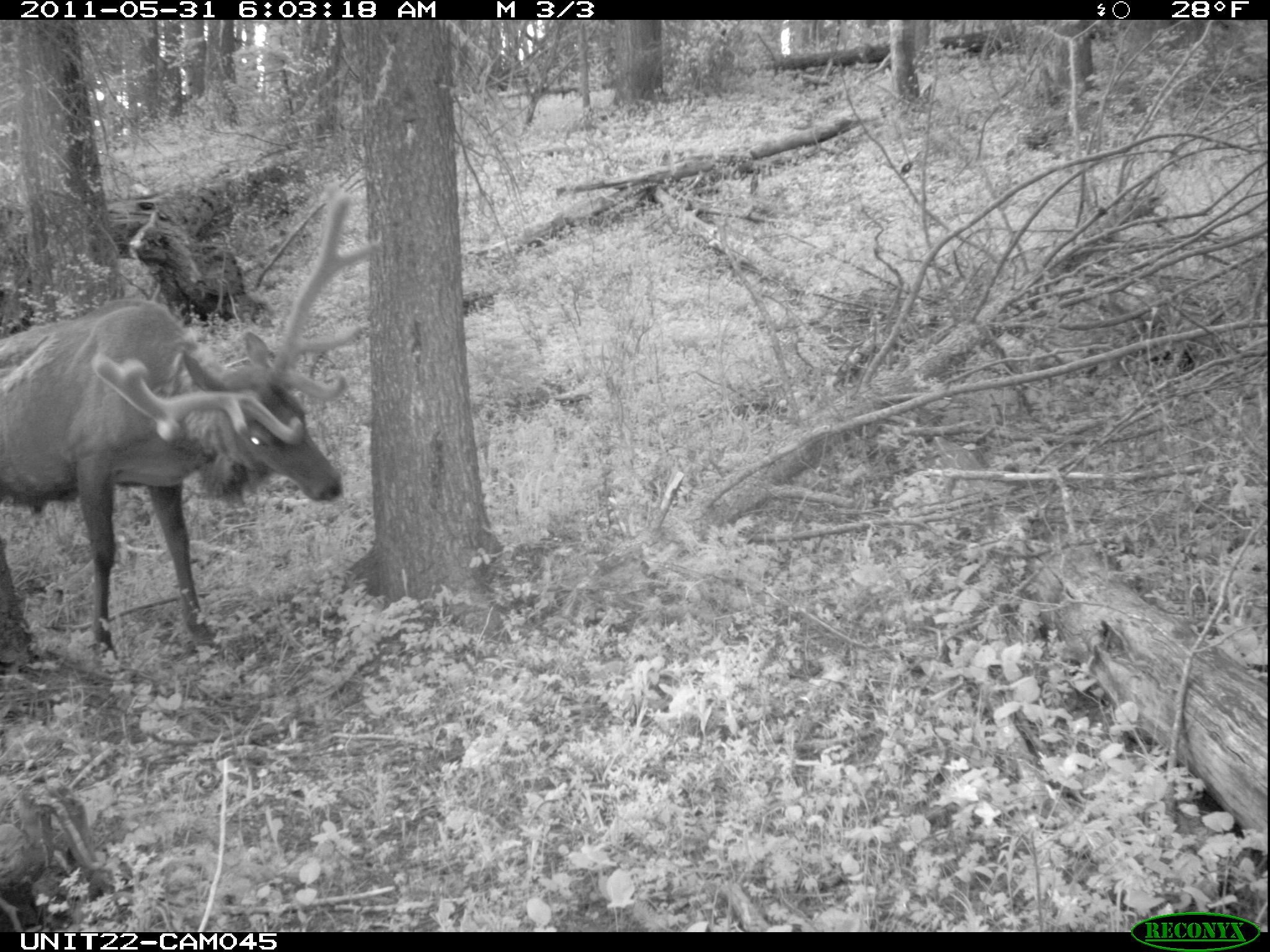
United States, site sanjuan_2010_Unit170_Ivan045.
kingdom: Animalia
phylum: Chordata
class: Mammalia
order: Artiodactyla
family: Cervidae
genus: Cervus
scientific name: Cervus elaphus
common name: red deer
Cervus elaphus (red deer).